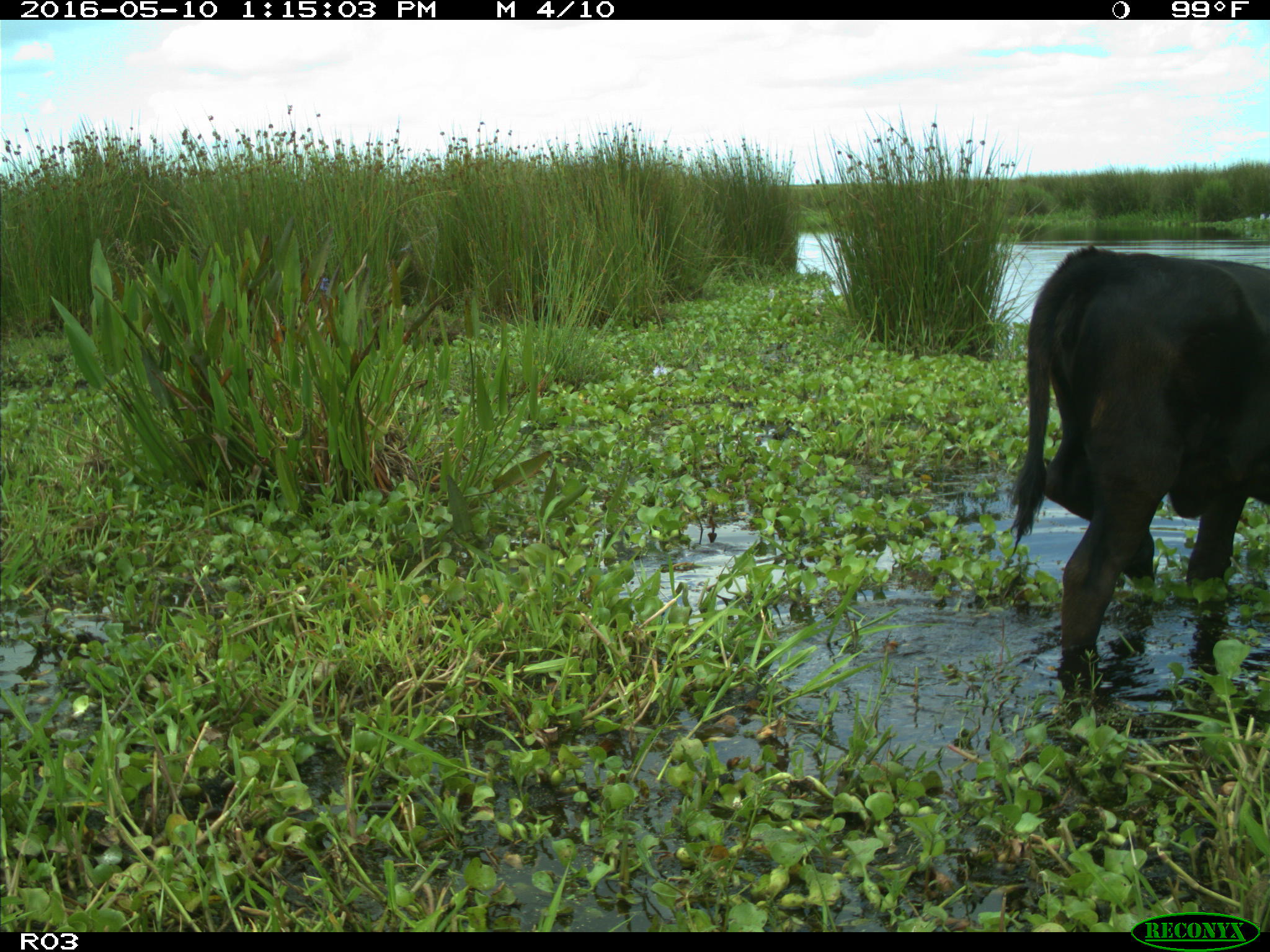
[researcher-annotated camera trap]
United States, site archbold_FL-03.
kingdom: Animalia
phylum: Chordata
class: Mammalia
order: Artiodactyla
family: Bovidae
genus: Bos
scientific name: Bos taurus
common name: domestic cow